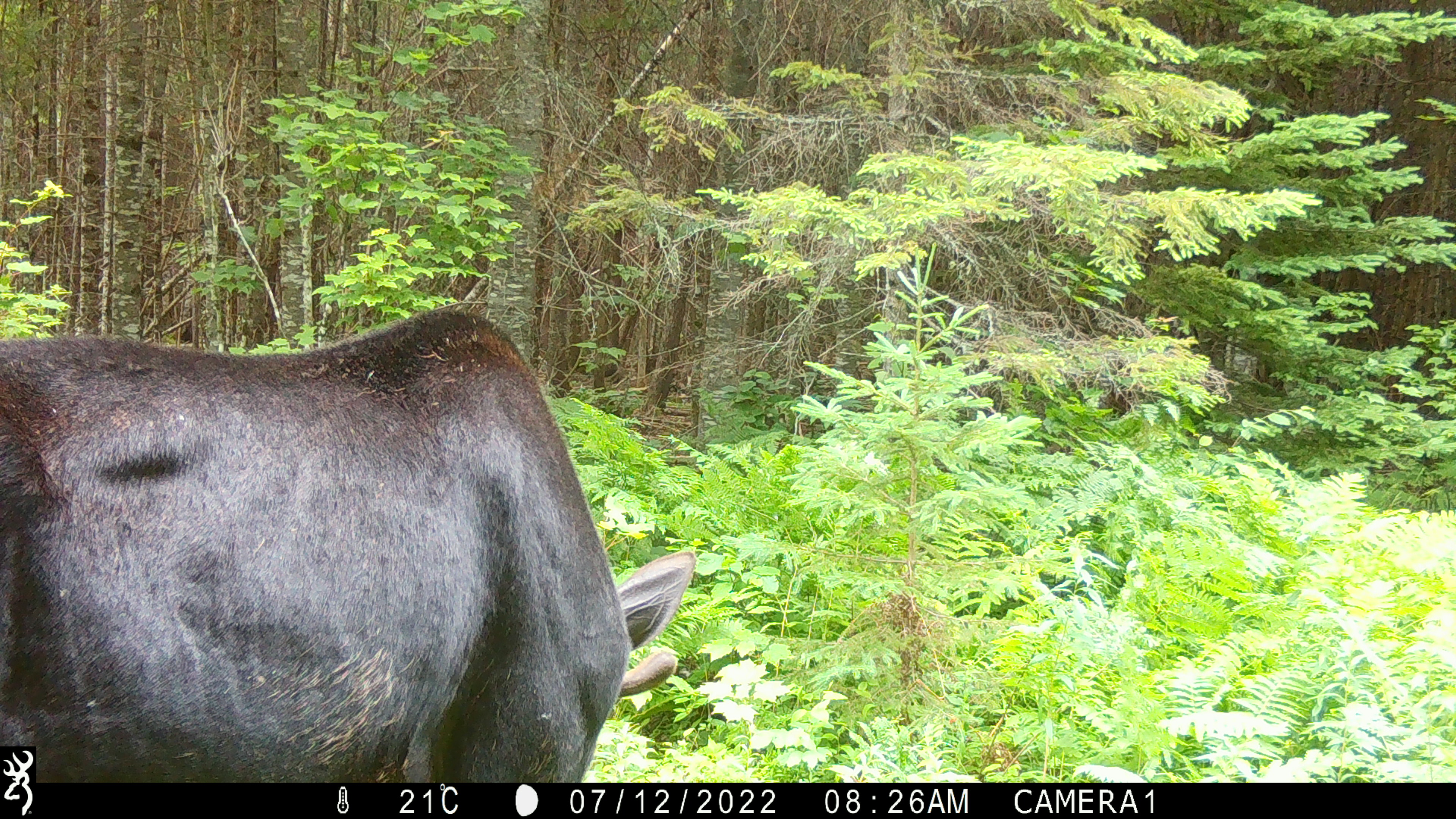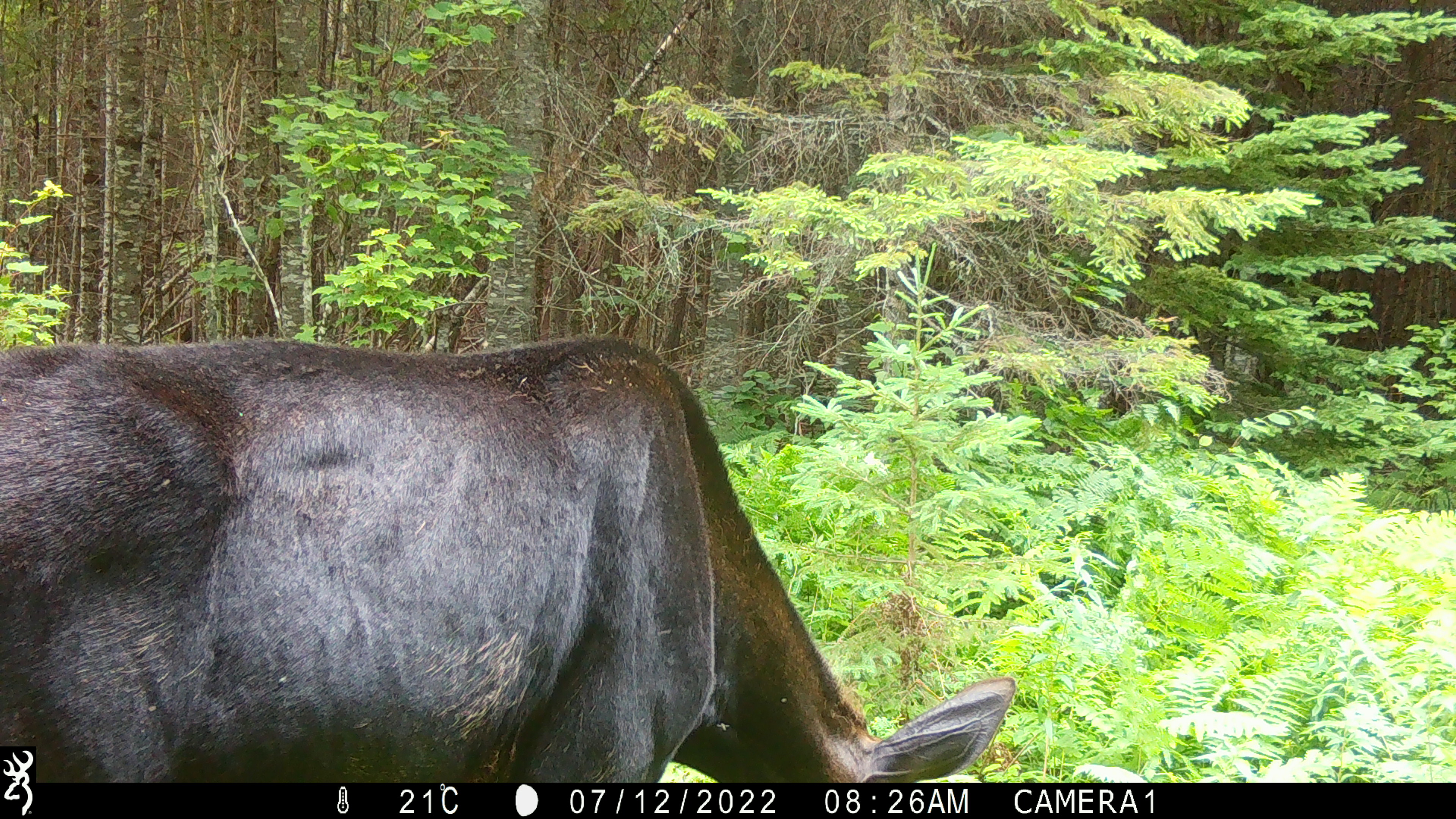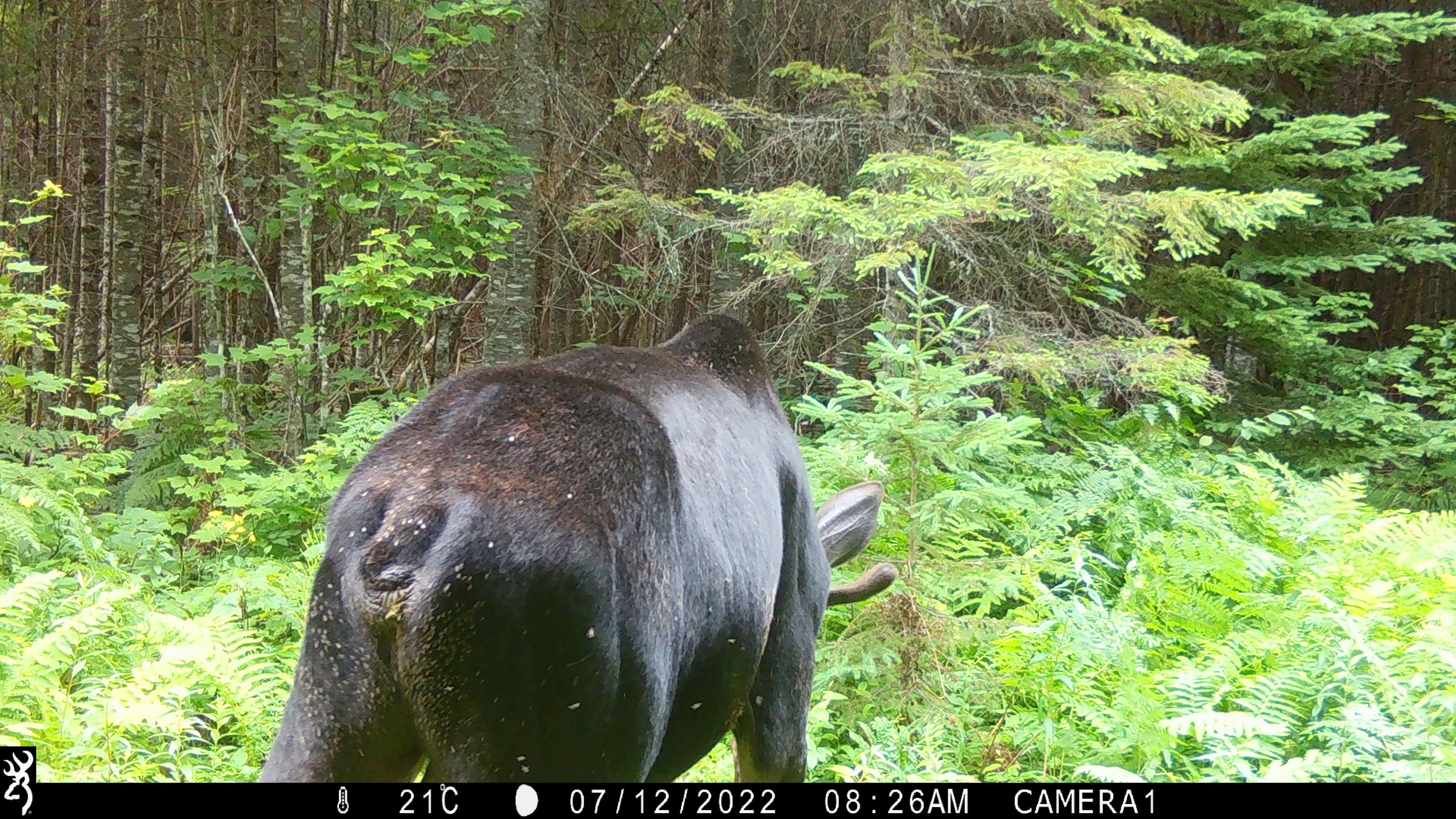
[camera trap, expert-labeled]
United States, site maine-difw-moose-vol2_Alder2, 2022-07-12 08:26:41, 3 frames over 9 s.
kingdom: Animalia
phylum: Chordata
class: Mammalia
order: Artiodactyla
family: Cervidae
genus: Alces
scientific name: Alces alces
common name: moose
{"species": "moose (Alces alces)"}